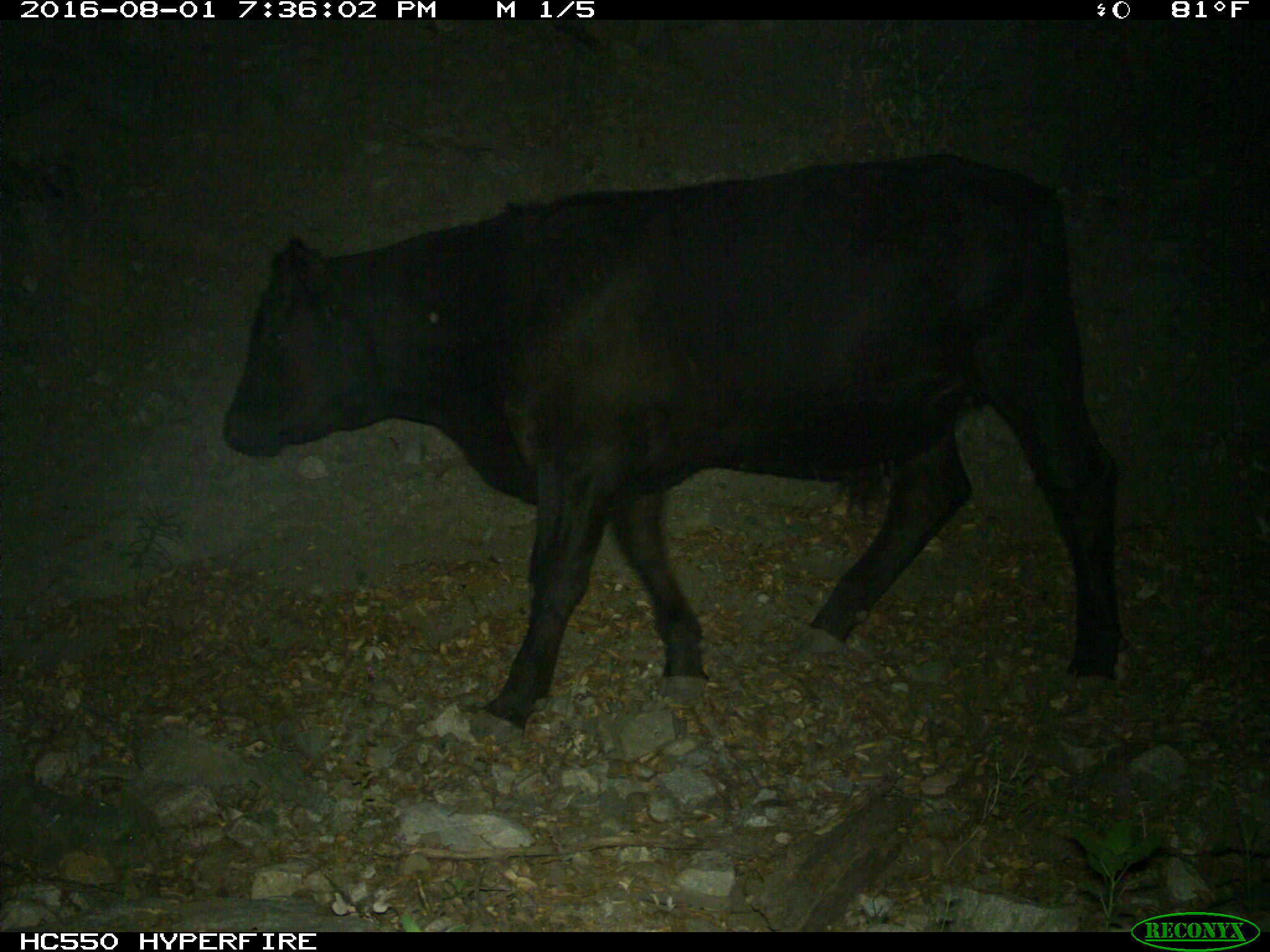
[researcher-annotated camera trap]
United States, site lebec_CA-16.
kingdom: Animalia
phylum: Chordata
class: Mammalia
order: Artiodactyla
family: Bovidae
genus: Bos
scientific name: Bos taurus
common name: domestic cow